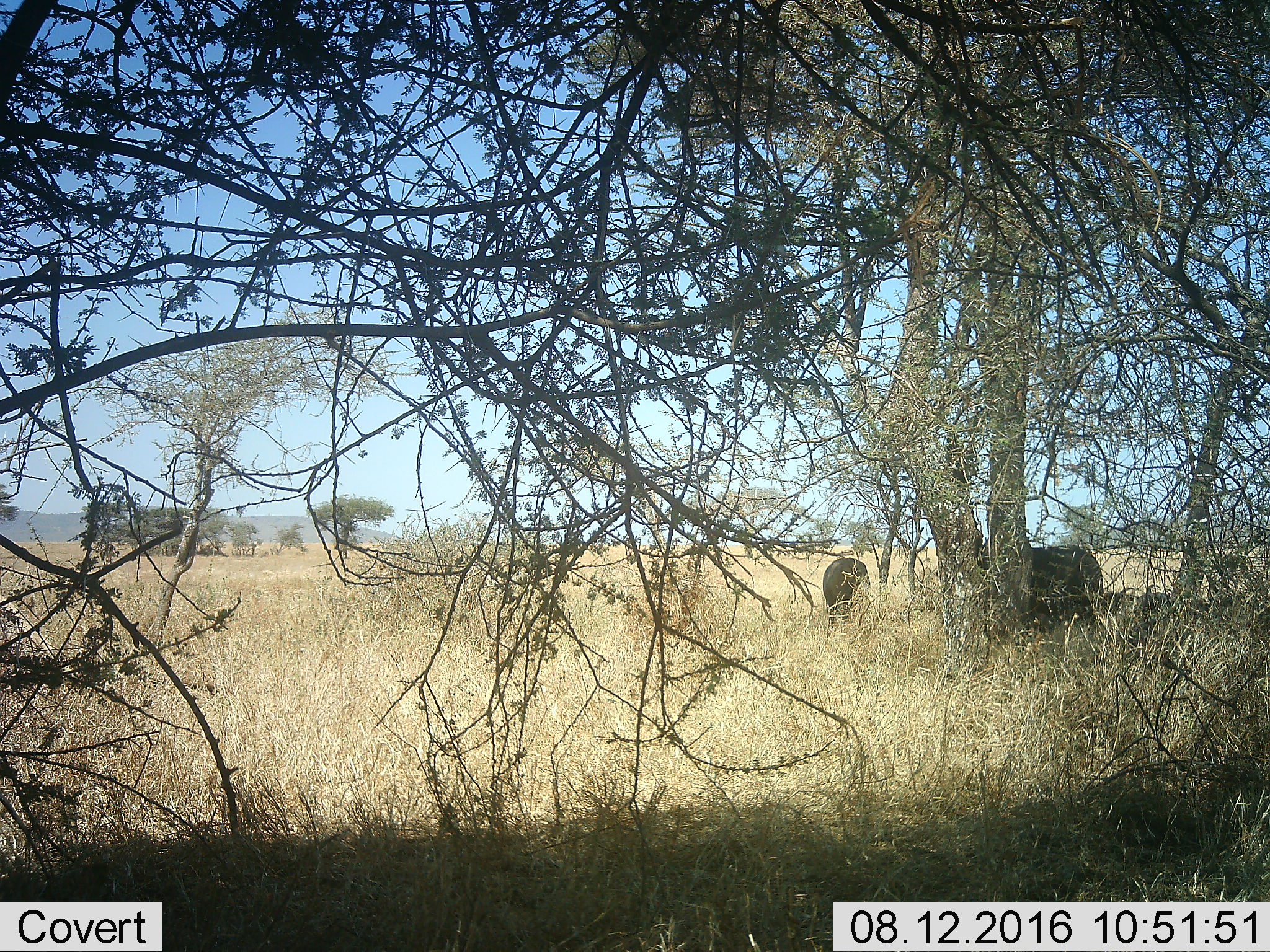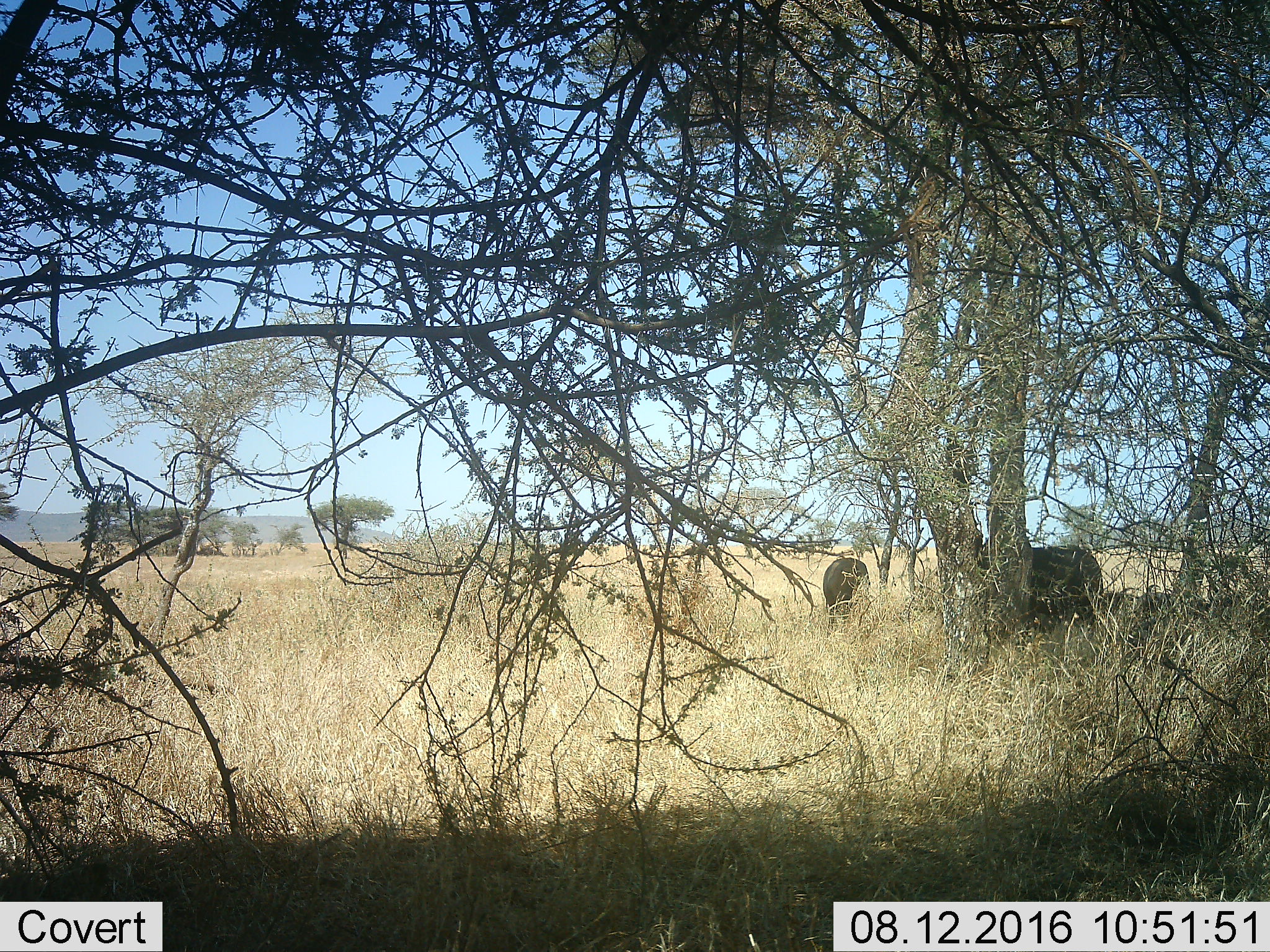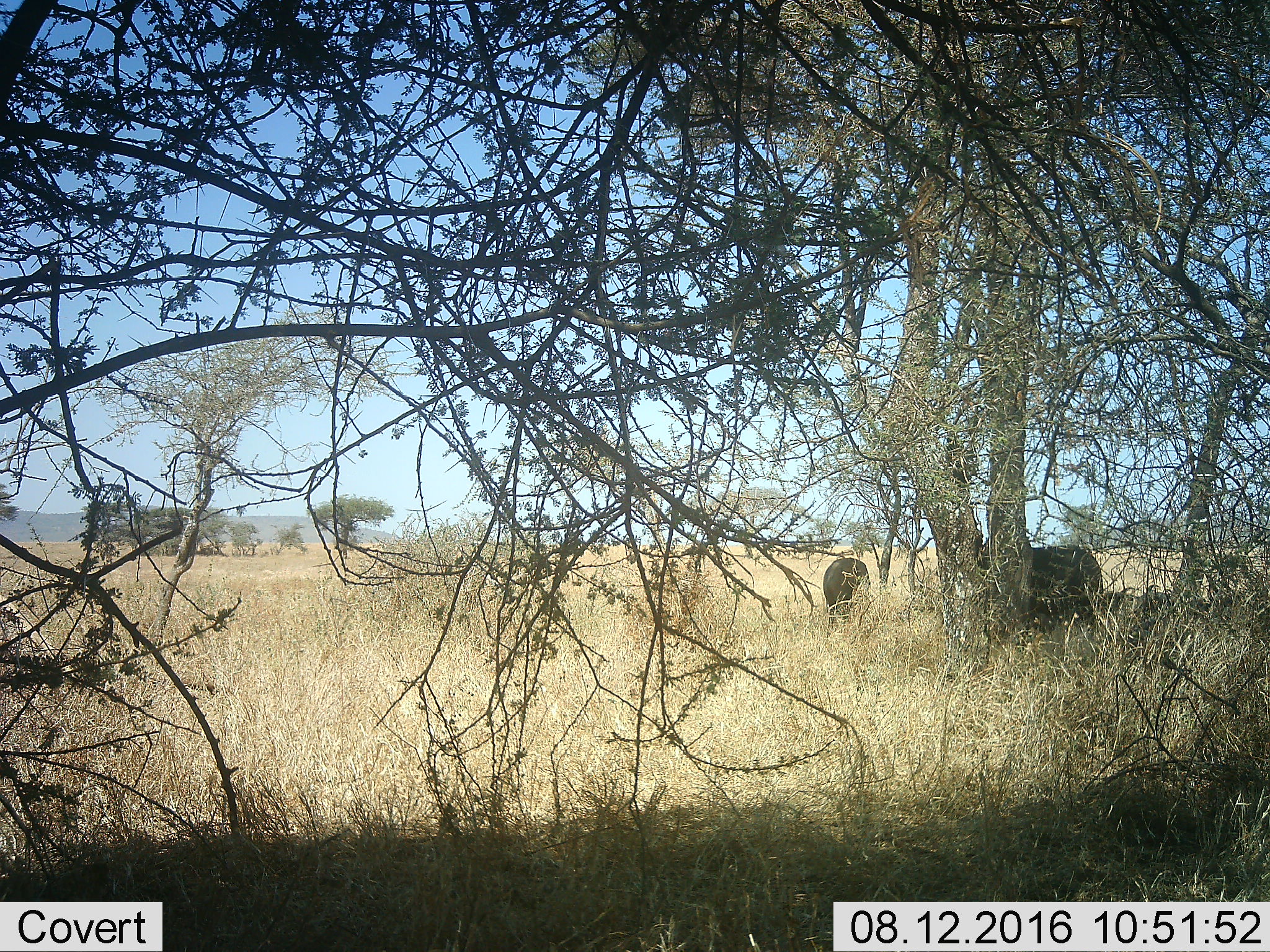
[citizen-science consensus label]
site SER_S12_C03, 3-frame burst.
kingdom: Animalia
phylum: Chordata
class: Mammalia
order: Artiodactyla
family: Bovidae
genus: Syncerus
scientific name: Syncerus caffer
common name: african buffalo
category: buffalo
Buffalo (african buffalo) (Syncerus caffer), count 2. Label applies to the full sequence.